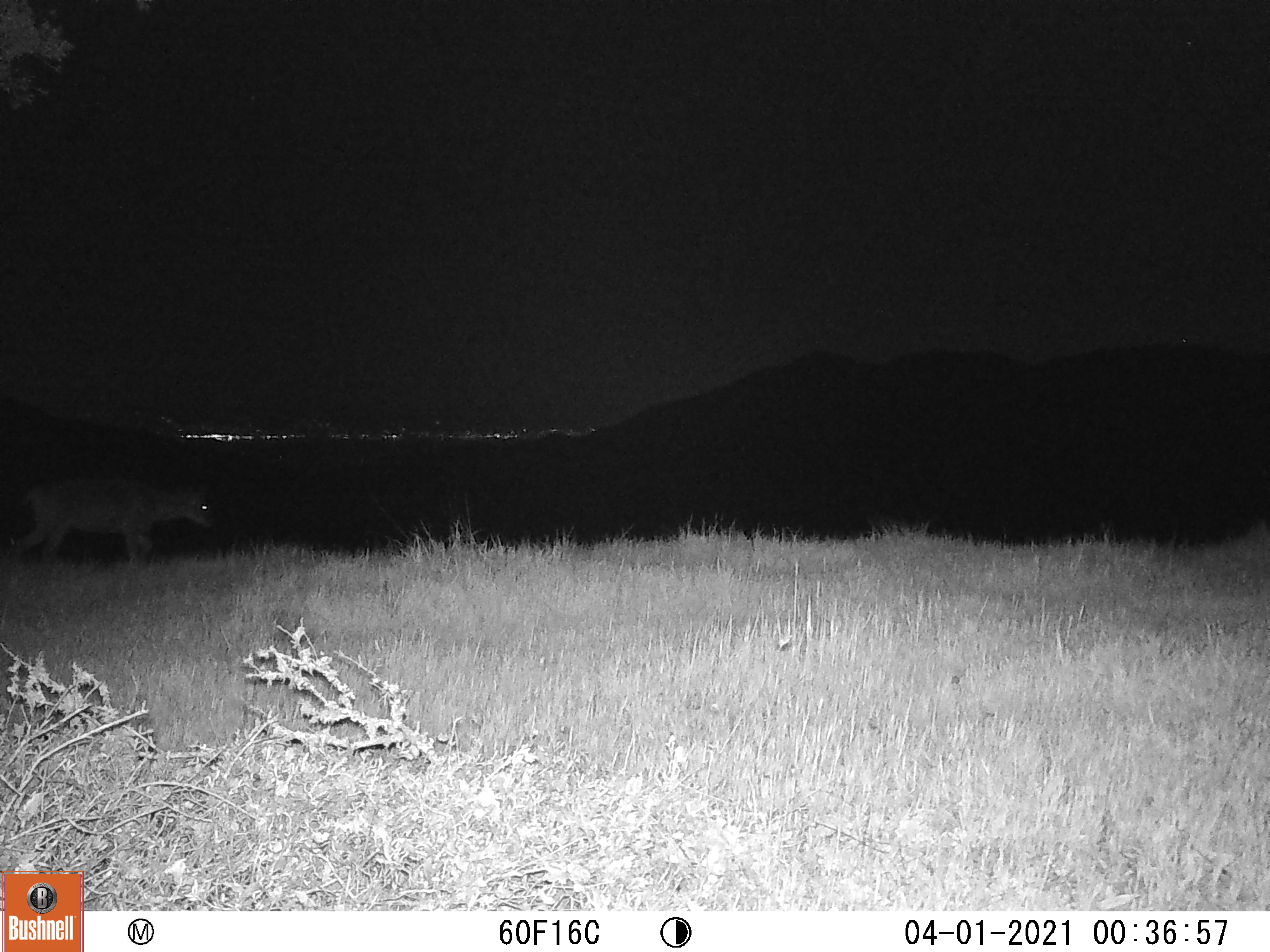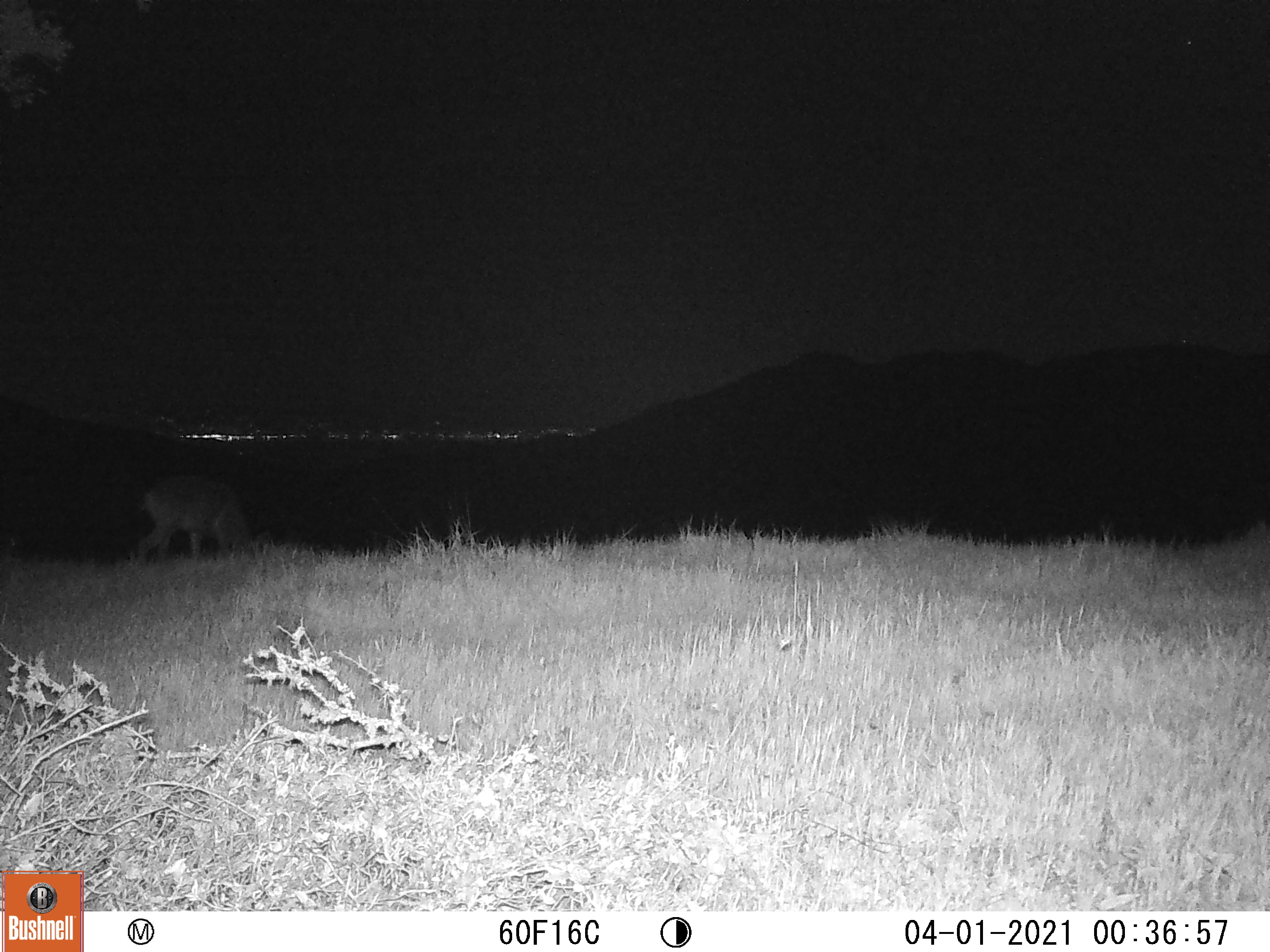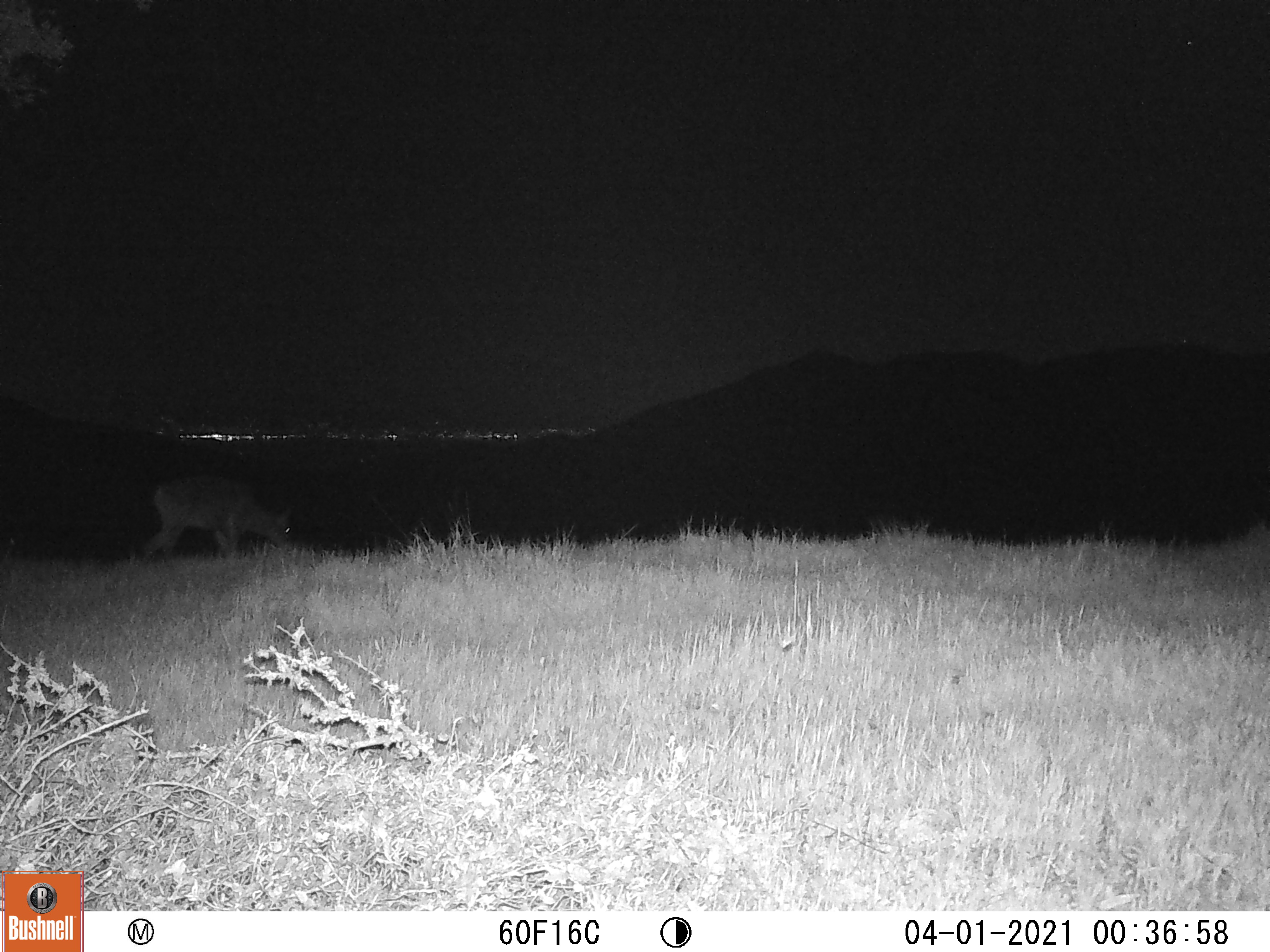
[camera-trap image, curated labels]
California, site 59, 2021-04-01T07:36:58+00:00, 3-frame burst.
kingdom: Animalia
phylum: Chordata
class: Mammalia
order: Artiodactyla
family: Cervidae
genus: Odocoileus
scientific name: Odocoileus hemionus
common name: mule deer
Mule deer (Odocoileus hemionus).